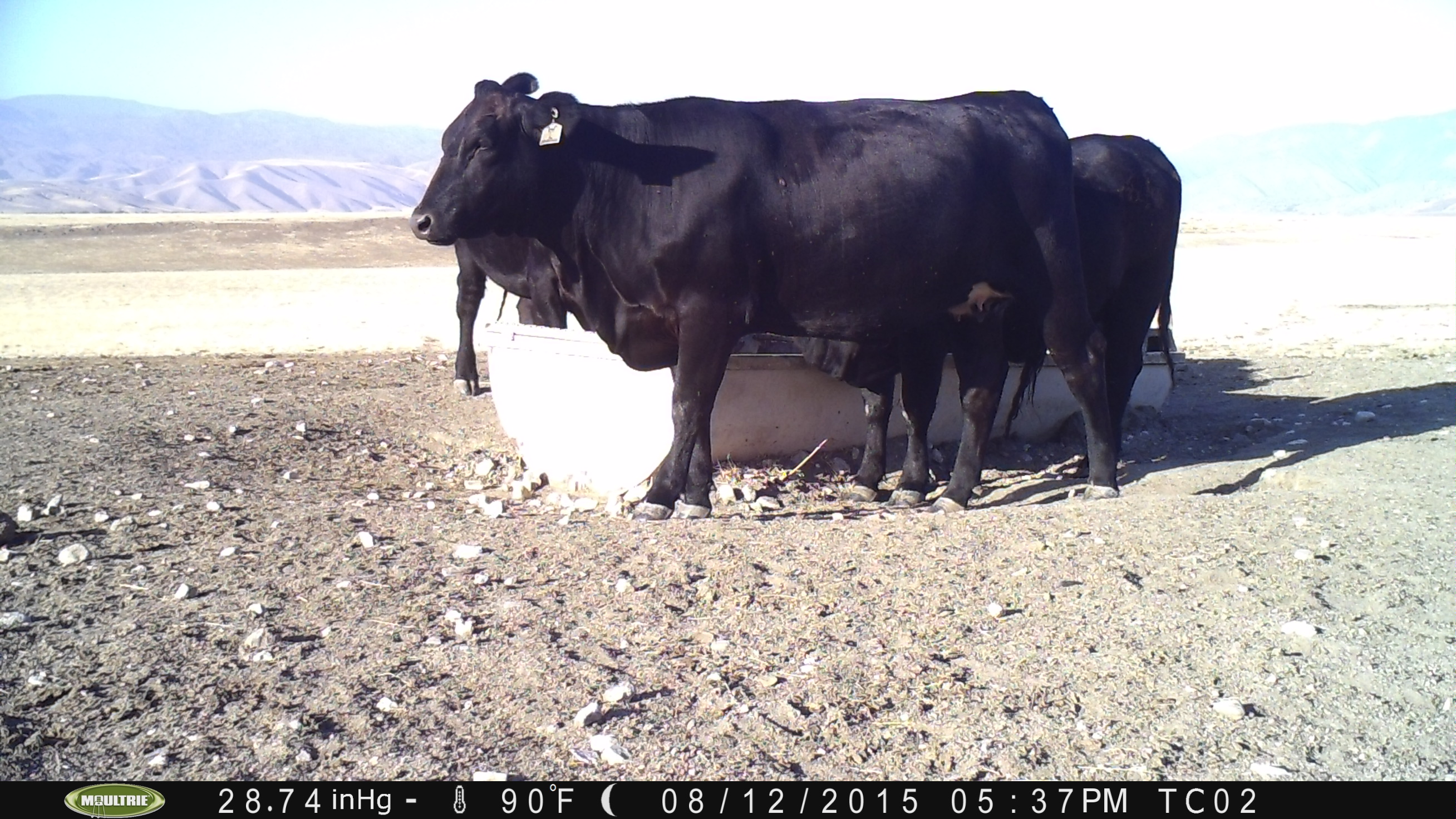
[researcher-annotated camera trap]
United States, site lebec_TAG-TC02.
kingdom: Animalia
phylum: Chordata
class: Mammalia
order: Artiodactyla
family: Bovidae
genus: Bos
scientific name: Bos taurus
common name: domestic cow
Bos taurus (domestic cow).